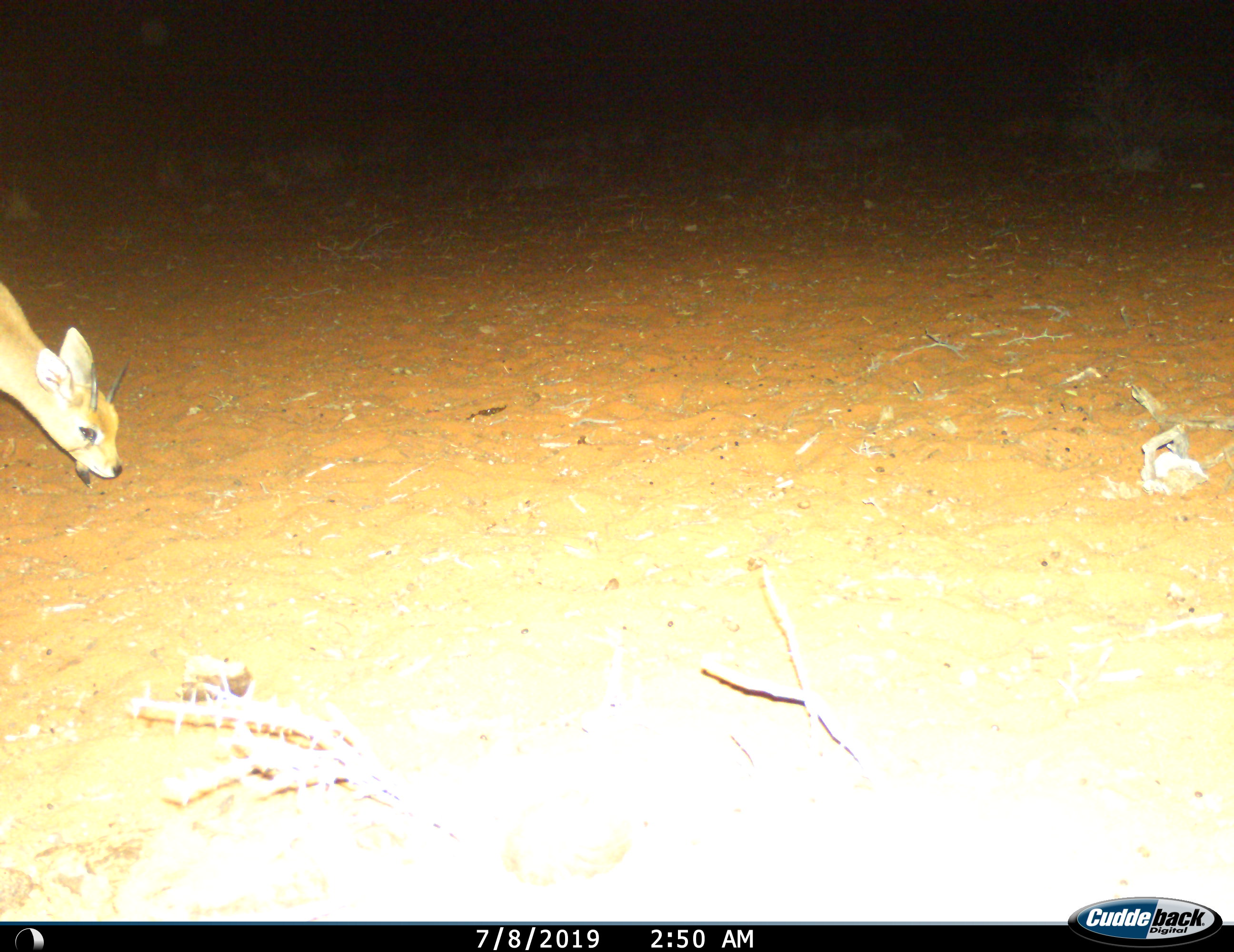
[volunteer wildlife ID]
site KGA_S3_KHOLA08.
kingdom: Animalia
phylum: Chordata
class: Mammalia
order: Artiodactyla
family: Bovidae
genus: Raphicerus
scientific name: Raphicerus campestris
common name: steenbok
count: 1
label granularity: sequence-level